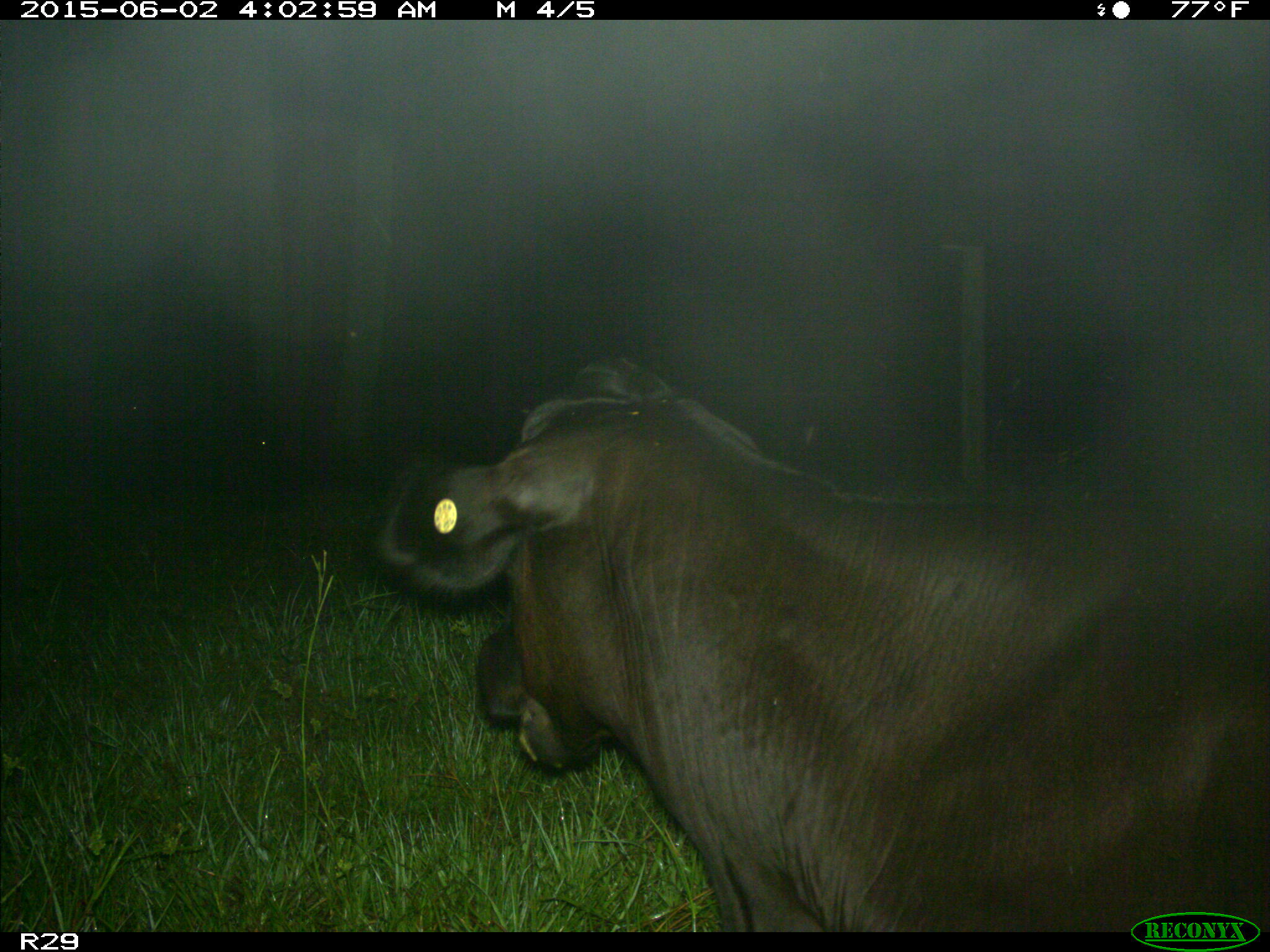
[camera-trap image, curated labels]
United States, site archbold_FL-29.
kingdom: Animalia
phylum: Chordata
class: Mammalia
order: Artiodactyla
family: Bovidae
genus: Bos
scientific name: Bos taurus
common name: domestic cow